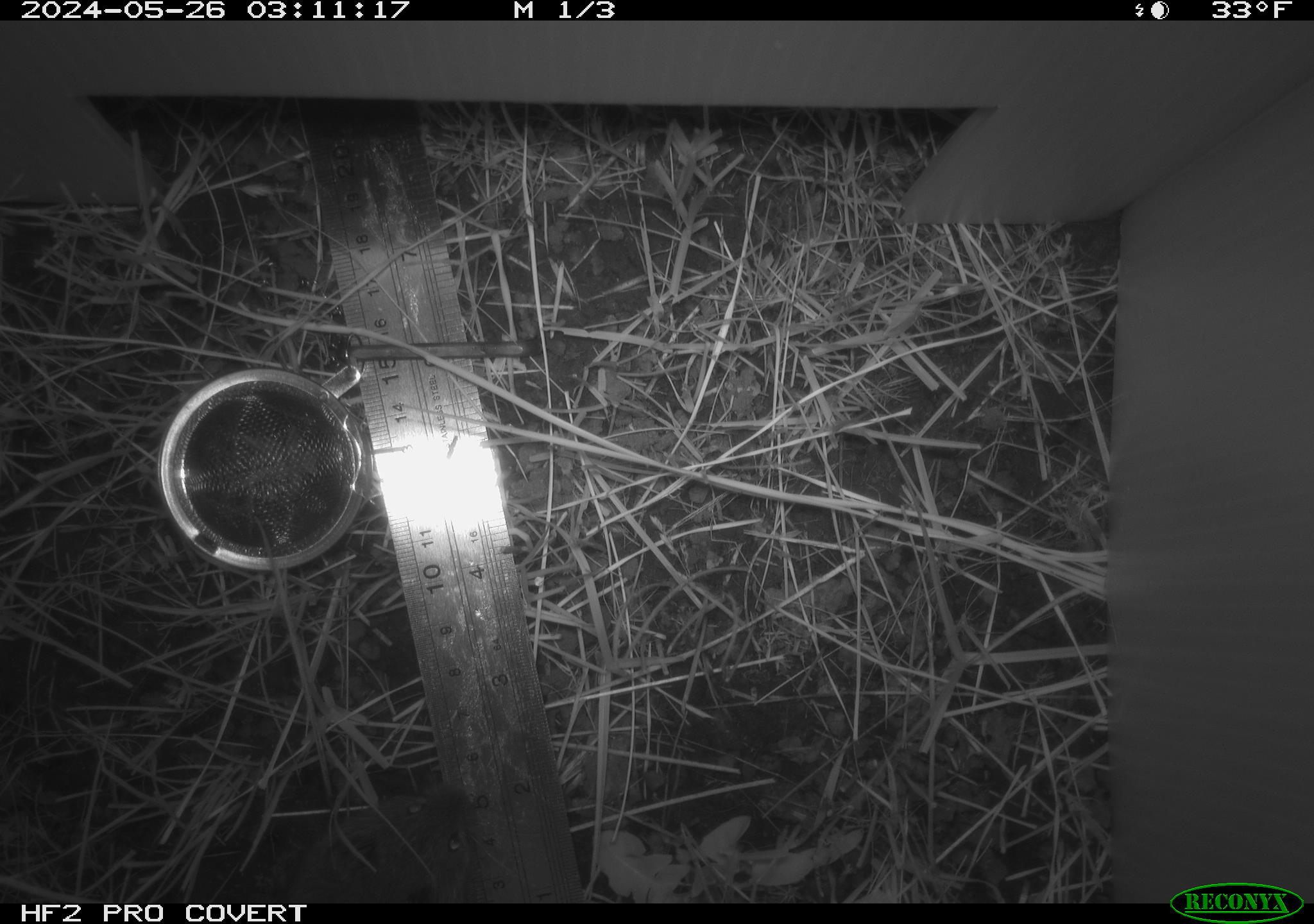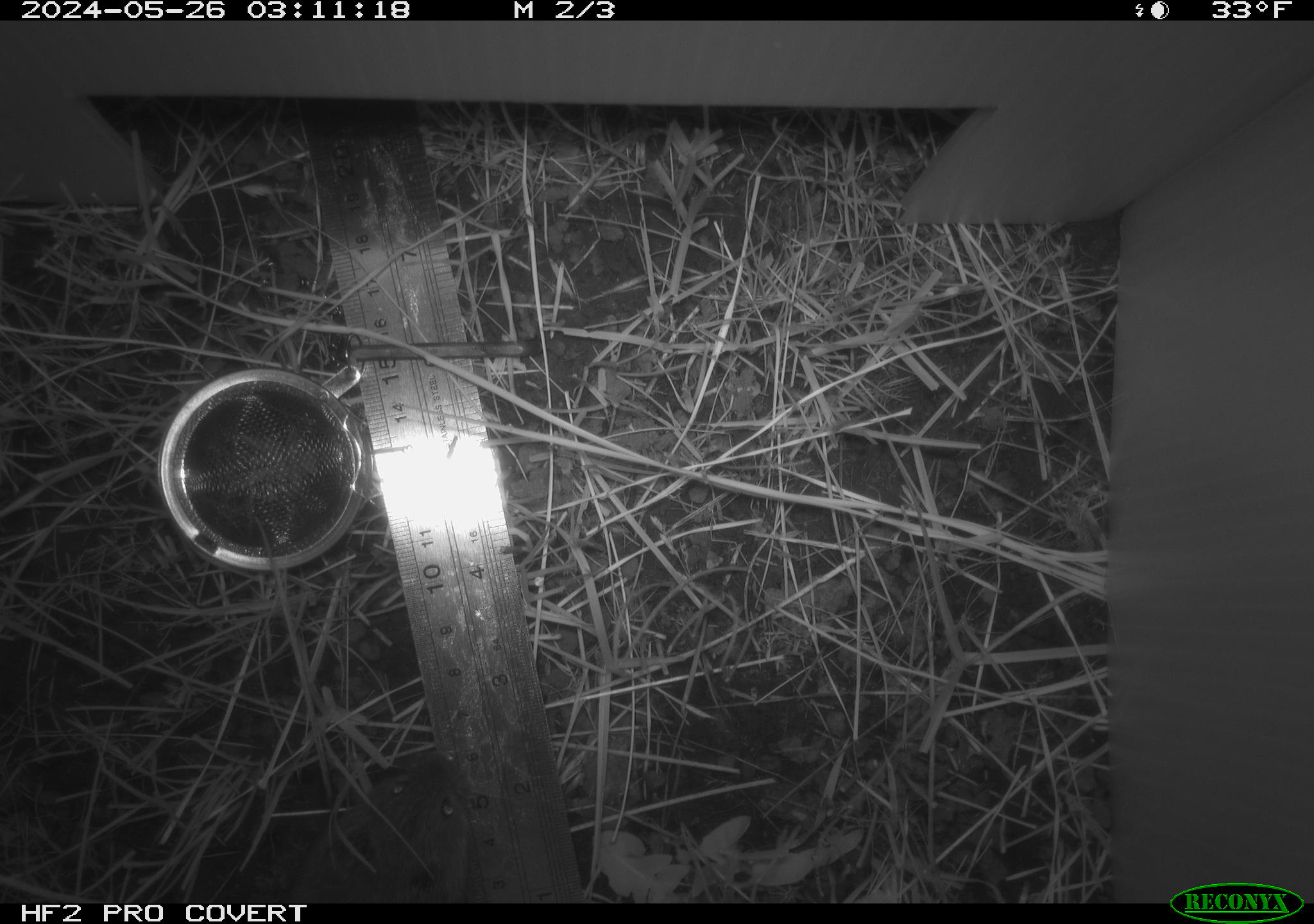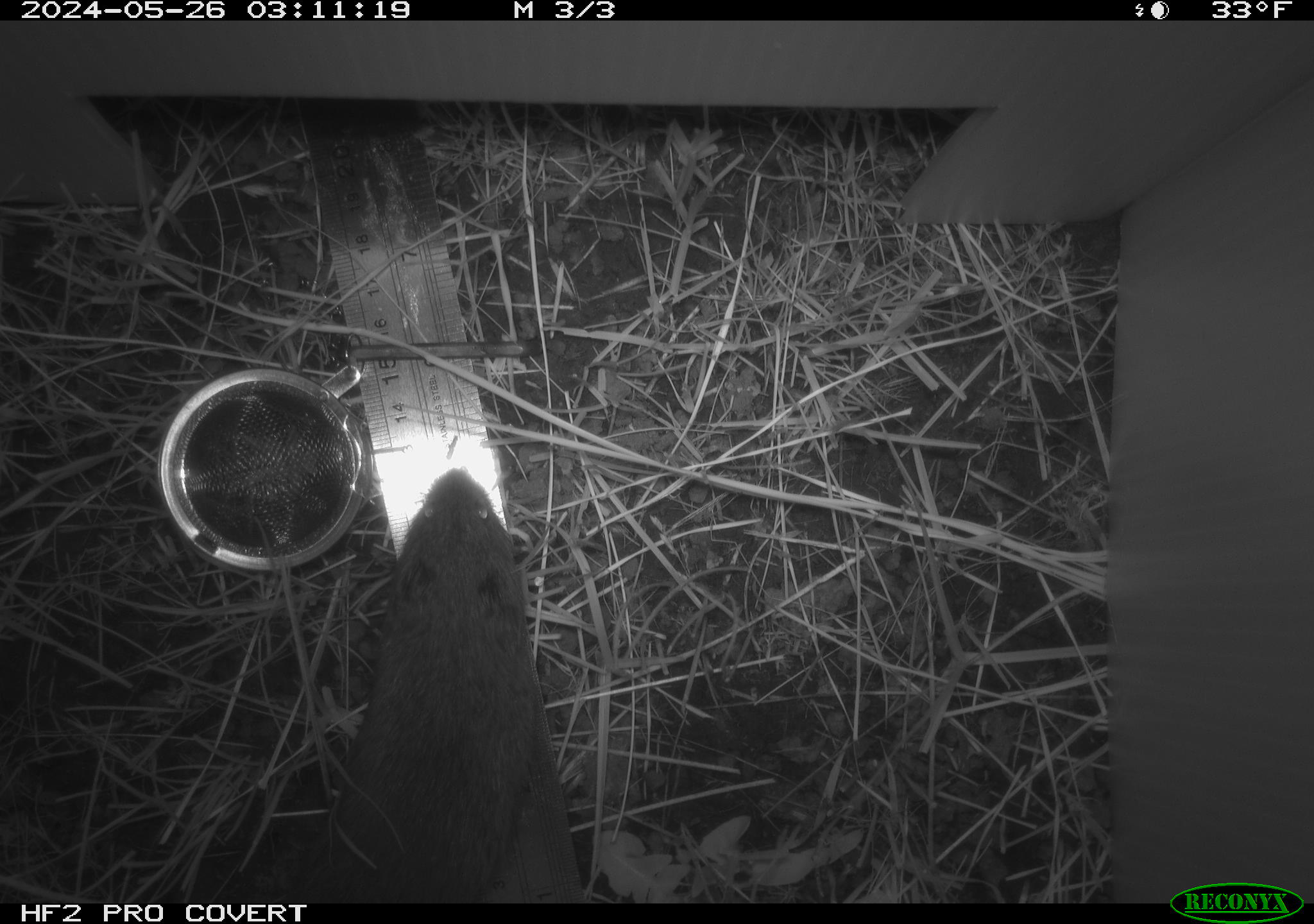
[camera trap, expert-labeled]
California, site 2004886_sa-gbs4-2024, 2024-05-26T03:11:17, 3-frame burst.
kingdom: Animalia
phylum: Chordata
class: Mammalia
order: Rodentia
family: Cricetidae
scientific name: Arvicolinae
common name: voles, lemmings, and muskrats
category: arvicolinae subfamily